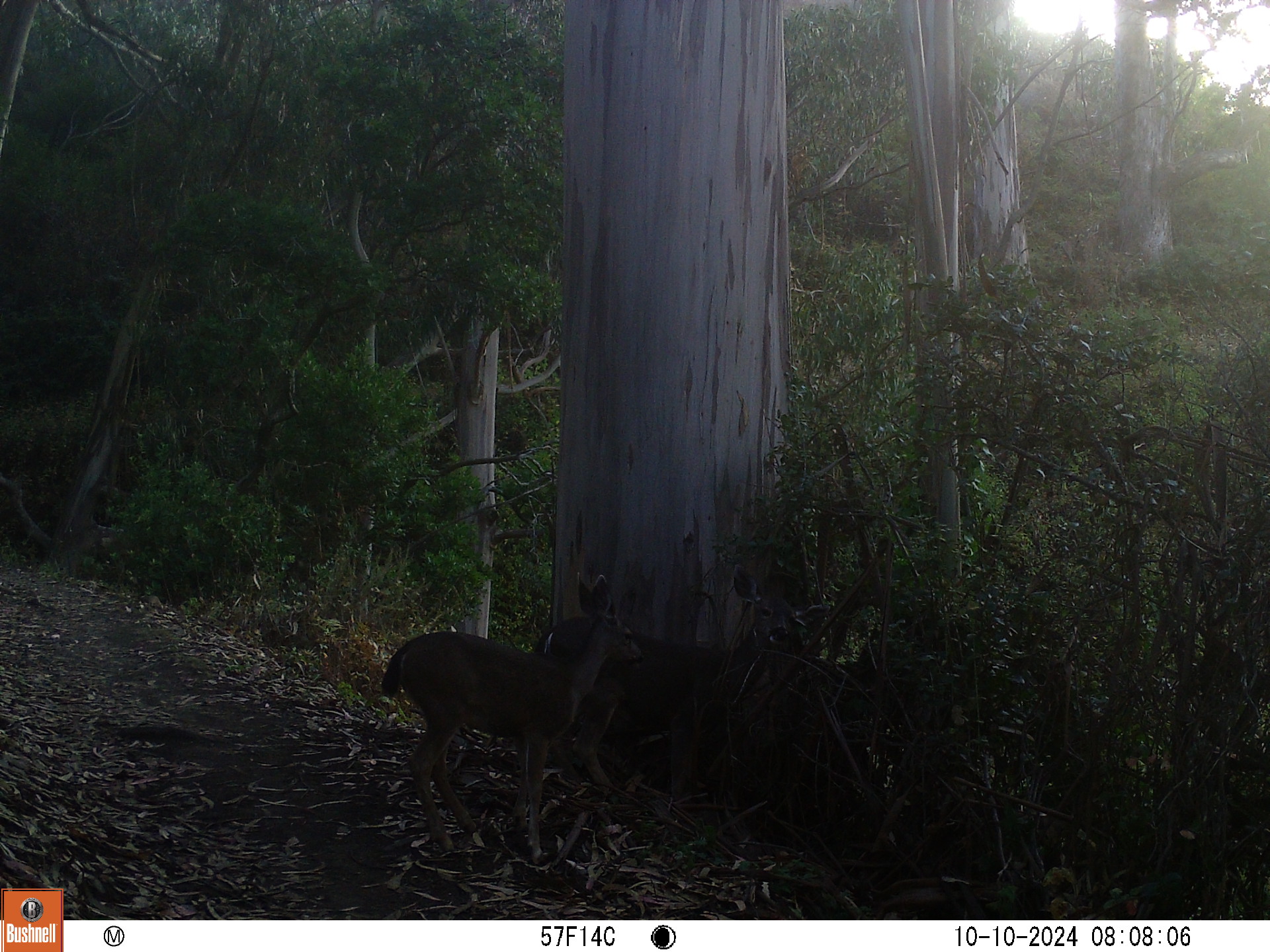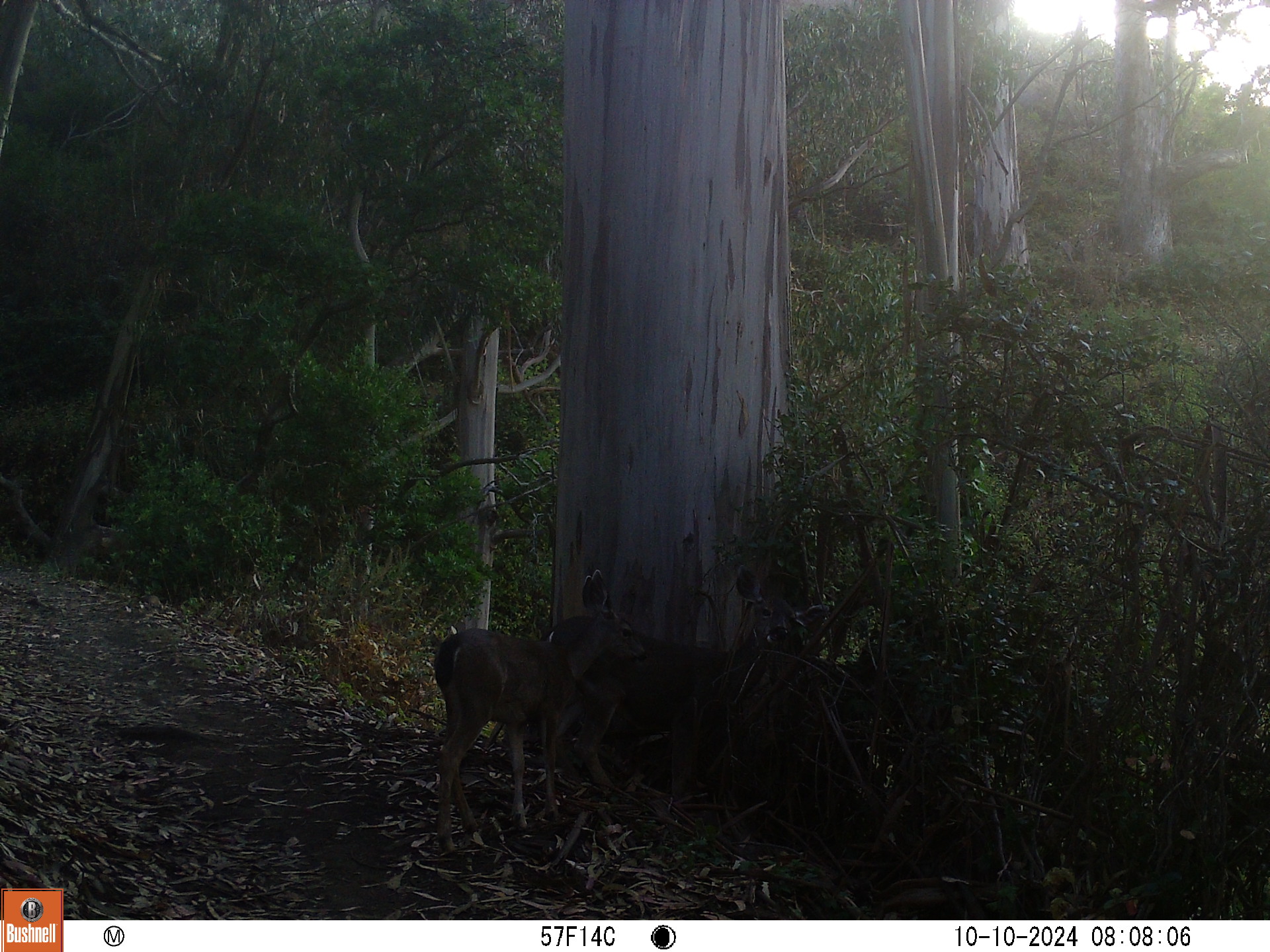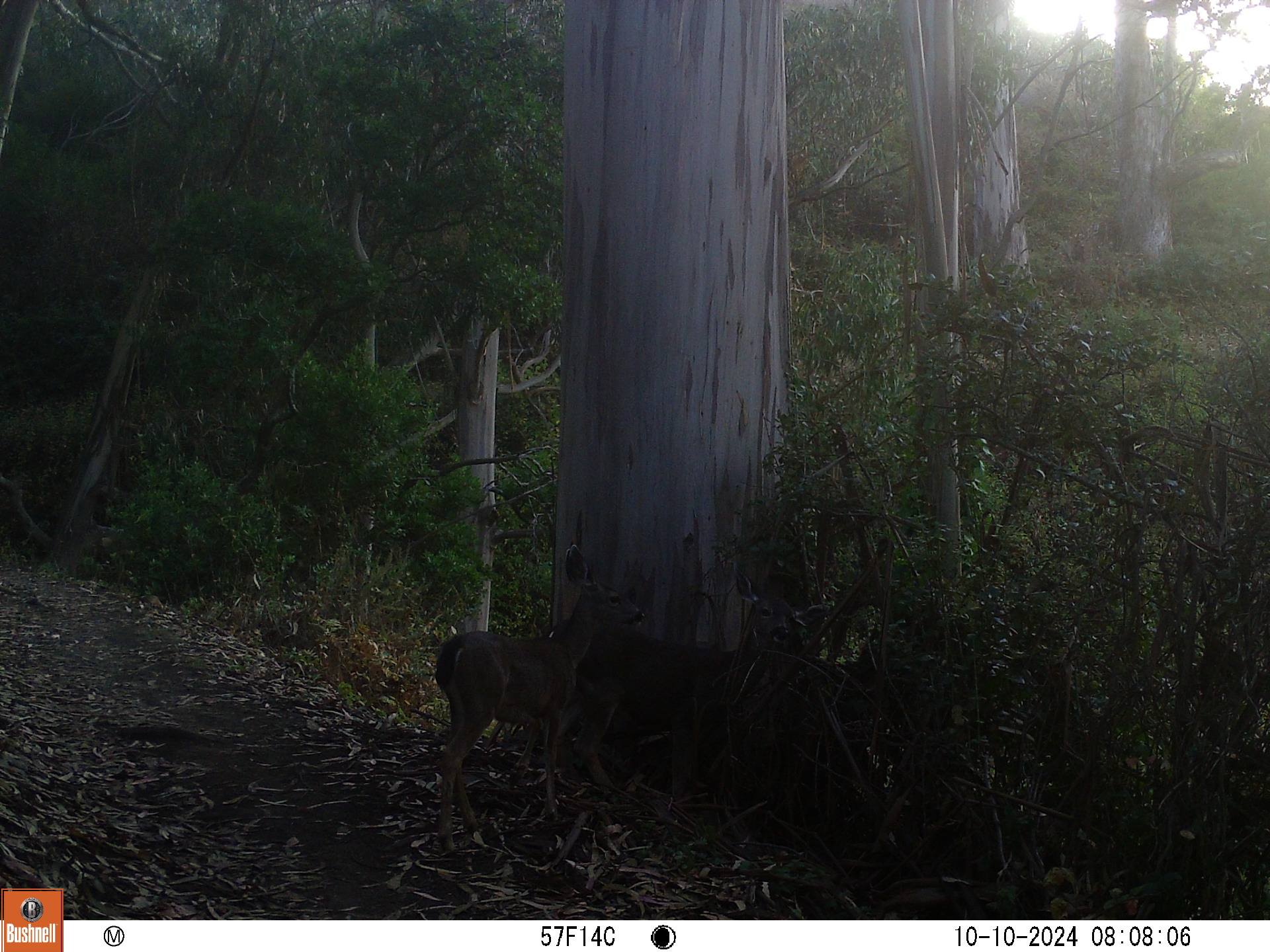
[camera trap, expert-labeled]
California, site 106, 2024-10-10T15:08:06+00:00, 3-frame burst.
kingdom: Animalia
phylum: Chordata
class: Mammalia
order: Artiodactyla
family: Cervidae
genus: Odocoileus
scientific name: Odocoileus hemionus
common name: mule deer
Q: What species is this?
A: Mule deer (Odocoileus hemionus).